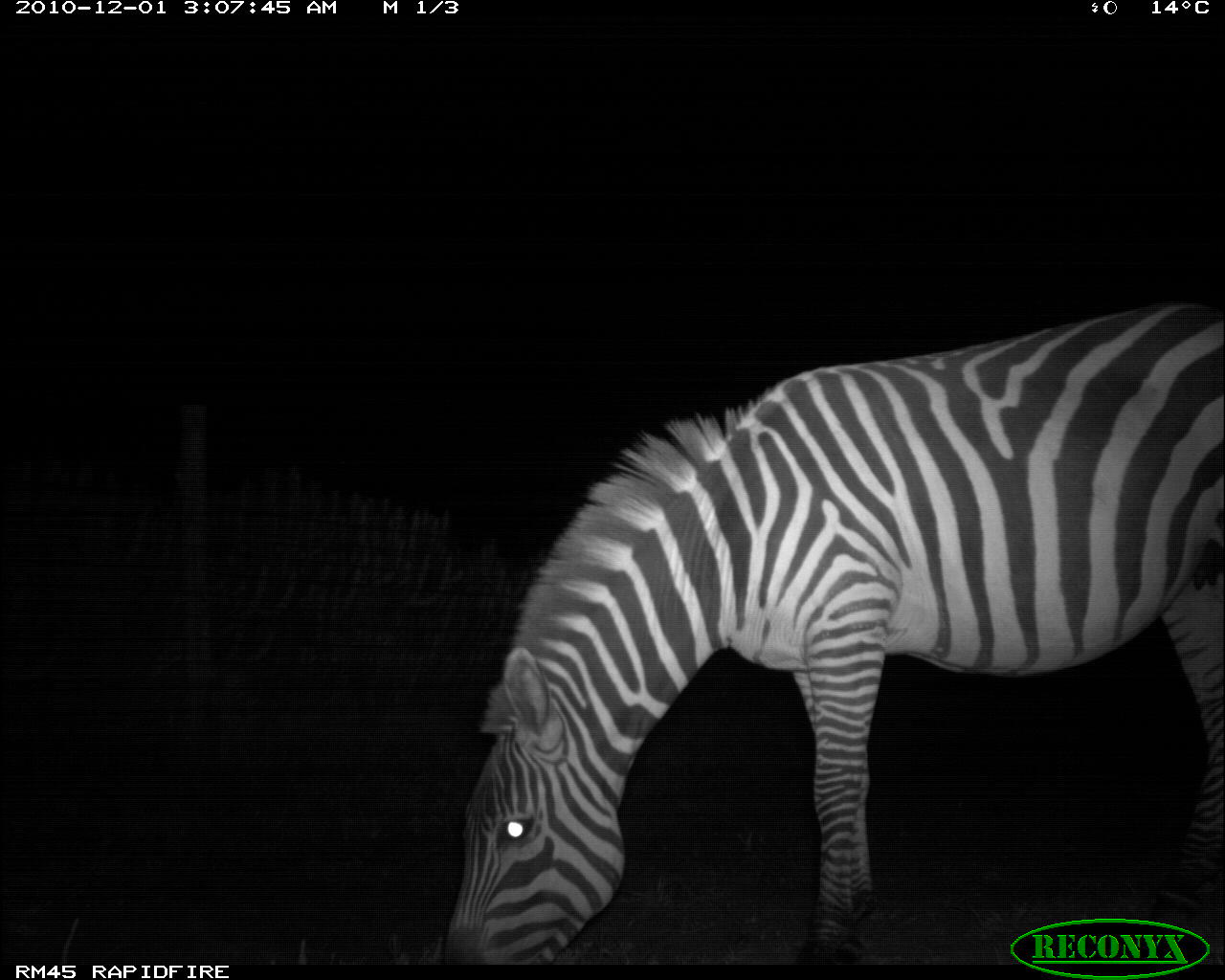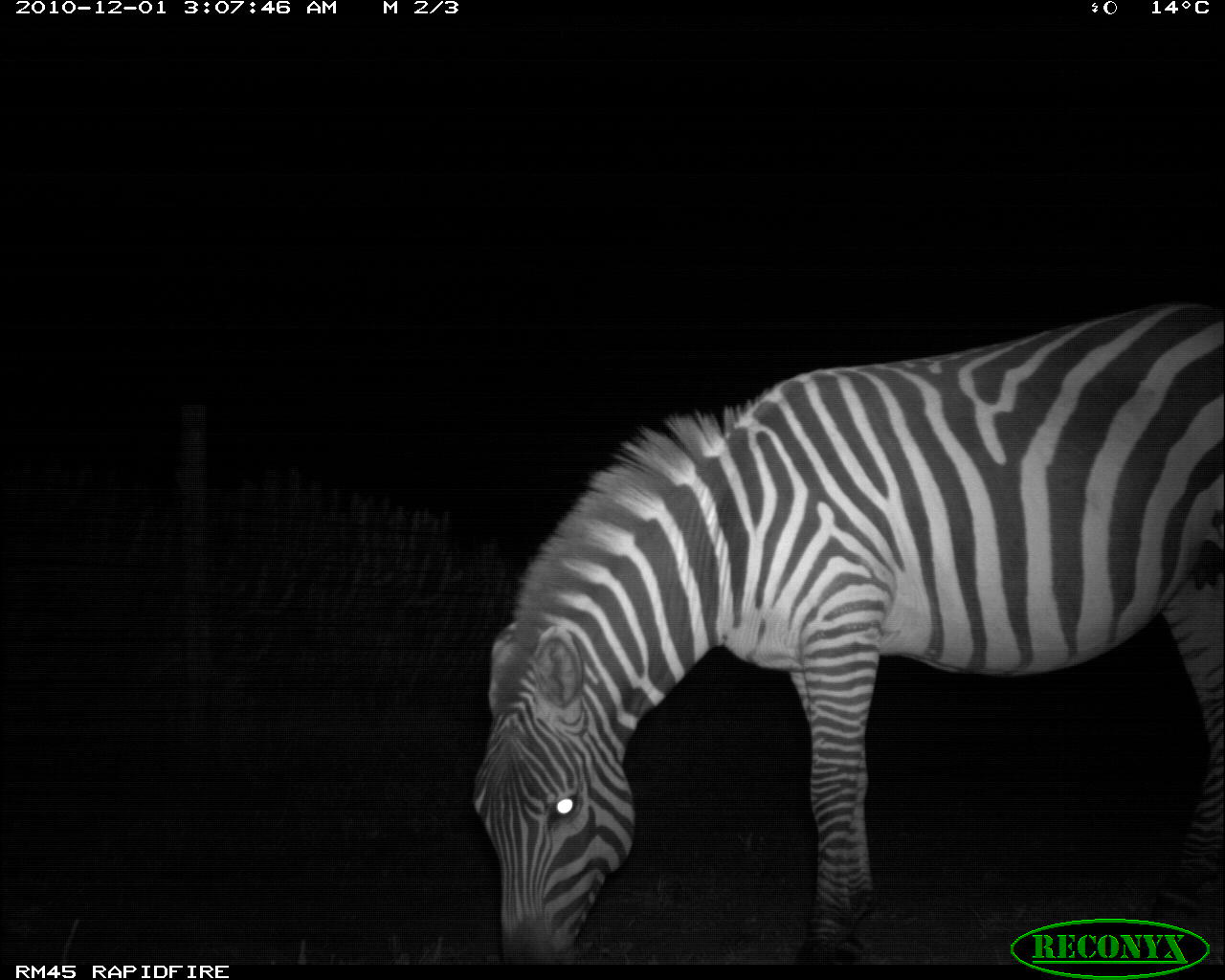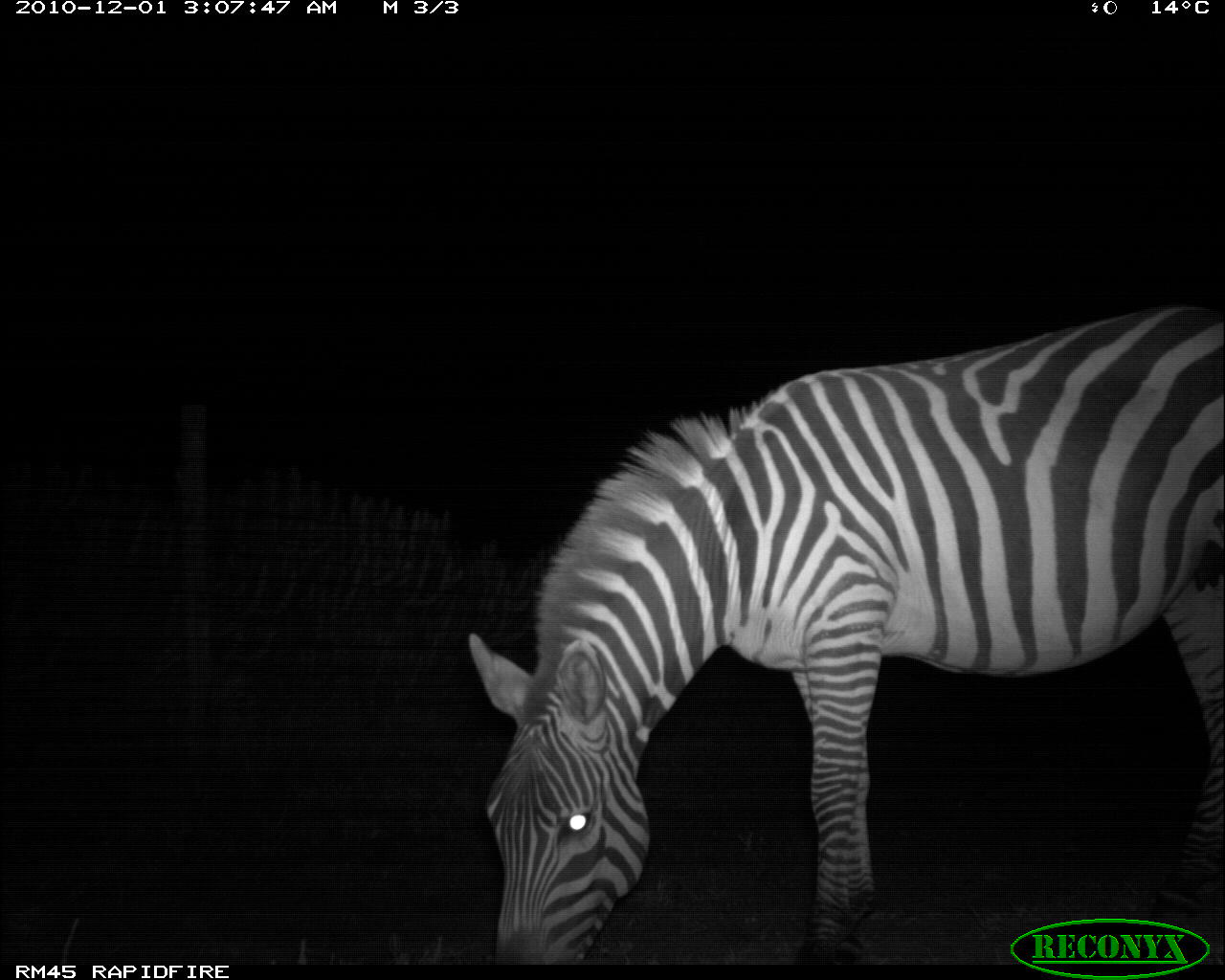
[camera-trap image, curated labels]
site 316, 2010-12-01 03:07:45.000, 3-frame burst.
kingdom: Animalia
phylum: Chordata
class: Mammalia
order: Perissodactyla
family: Equidae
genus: Equus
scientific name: Equus quagga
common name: plains zebra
Equus quagga (plains zebra), count 1.